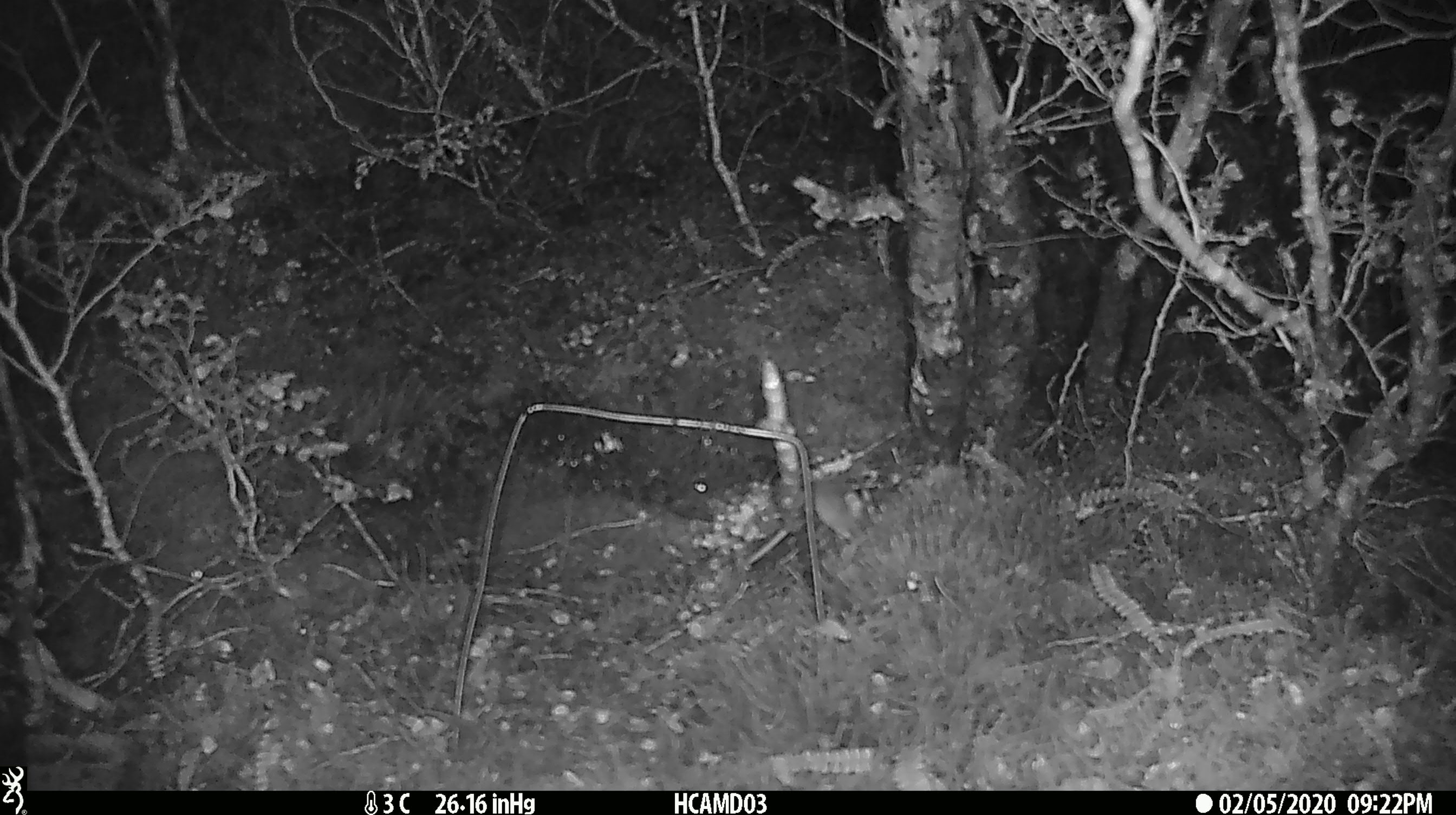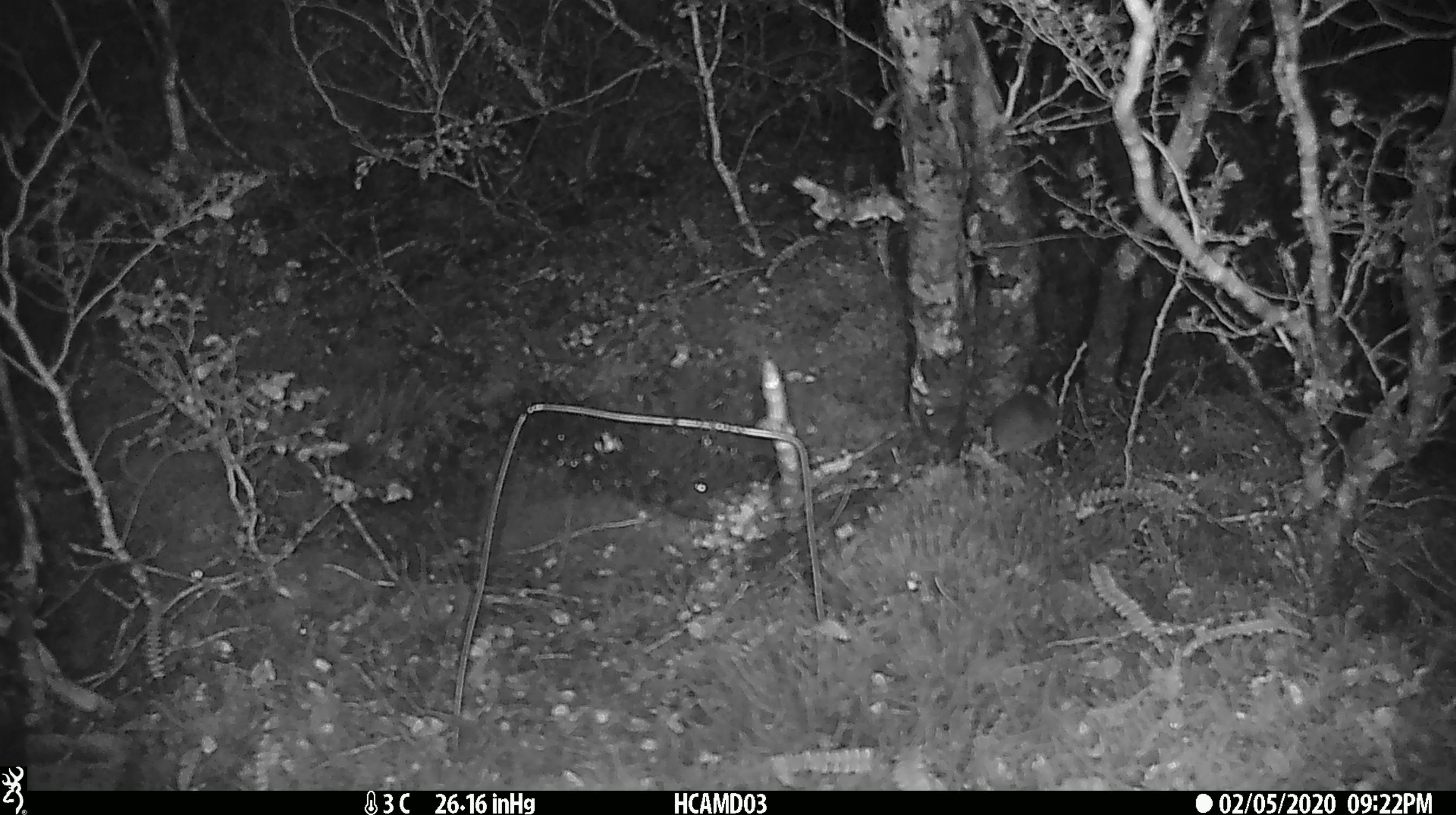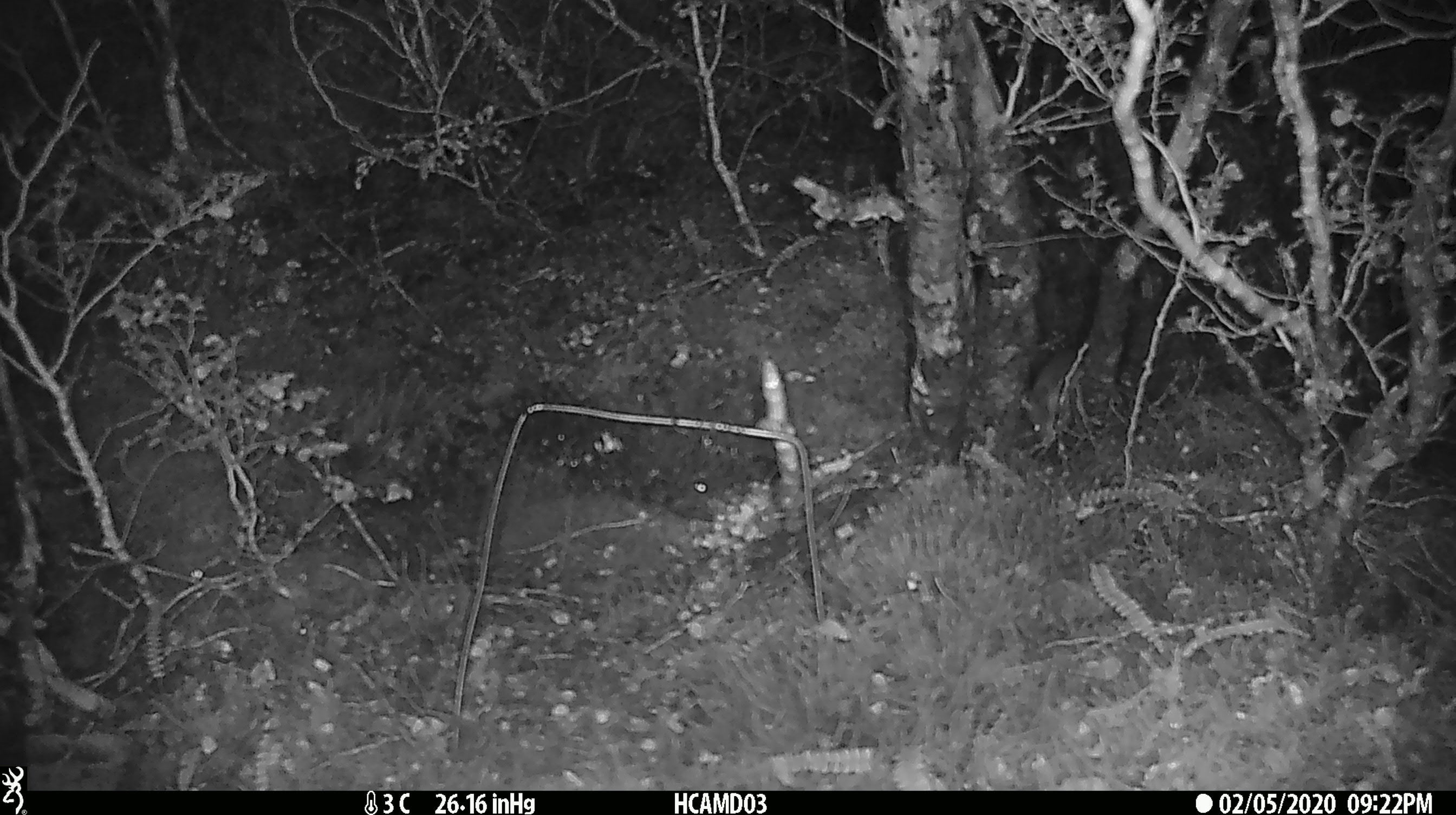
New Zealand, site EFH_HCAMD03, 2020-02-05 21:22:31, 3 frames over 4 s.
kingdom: Animalia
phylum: Chordata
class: Mammalia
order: Rodentia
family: Muridae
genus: Mus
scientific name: Mus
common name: mouse